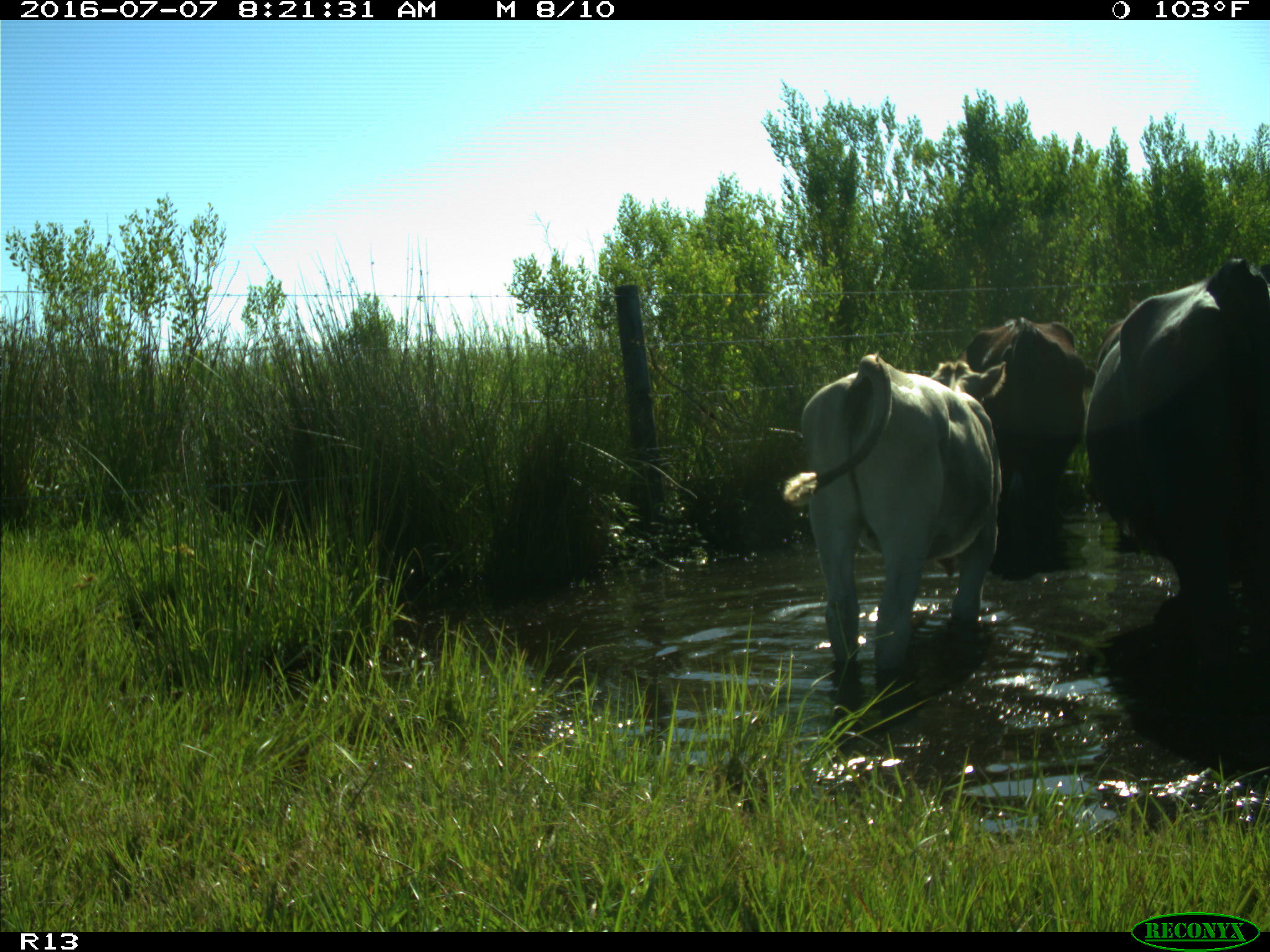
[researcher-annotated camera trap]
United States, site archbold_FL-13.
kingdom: Animalia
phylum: Chordata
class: Mammalia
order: Artiodactyla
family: Bovidae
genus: Bos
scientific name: Bos taurus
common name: domestic cow